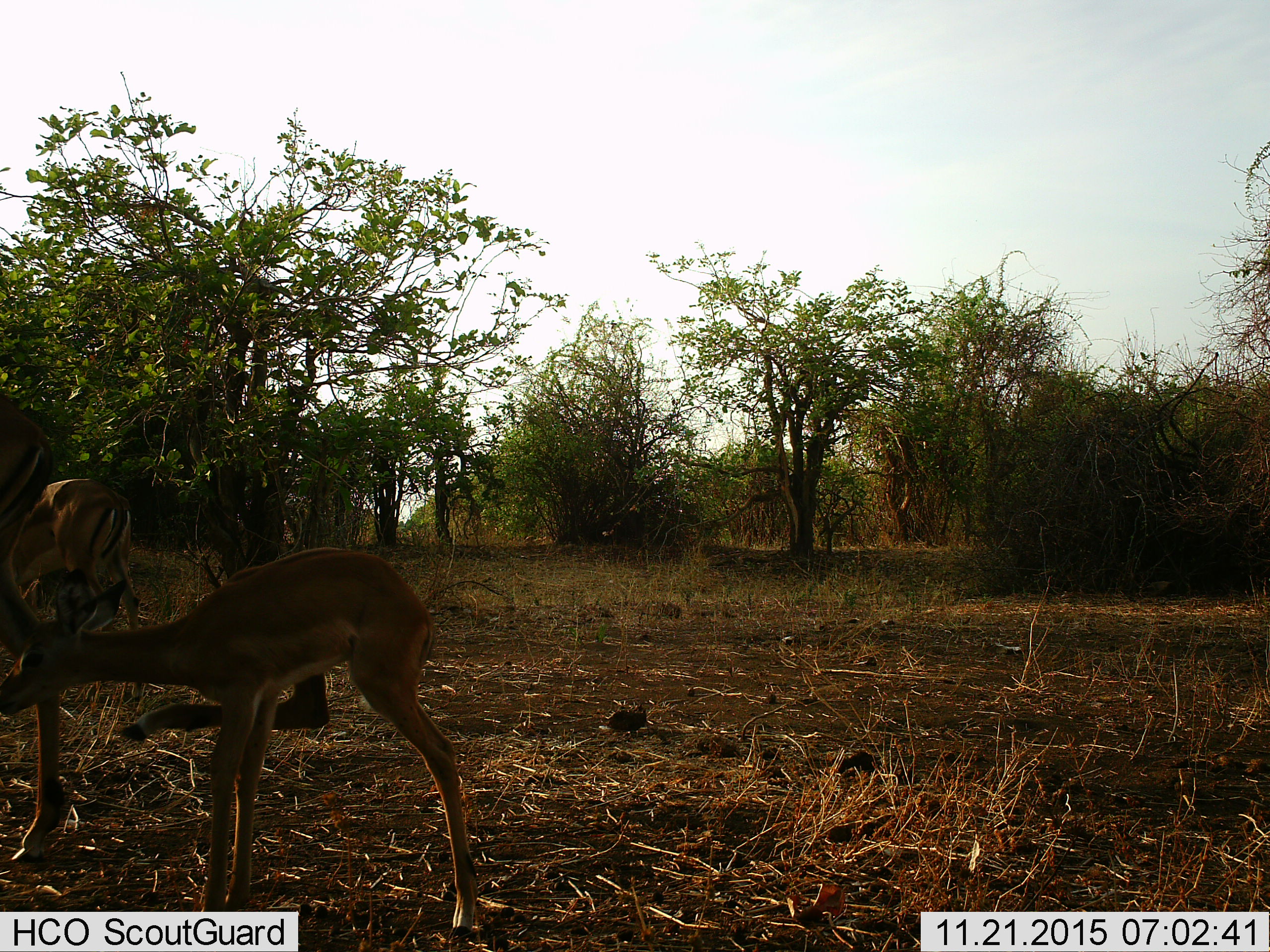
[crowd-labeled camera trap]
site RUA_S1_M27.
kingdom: Animalia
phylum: Chordata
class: Mammalia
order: Artiodactyla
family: Bovidae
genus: Aepyceros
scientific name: Aepyceros melampus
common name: impala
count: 3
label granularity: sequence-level